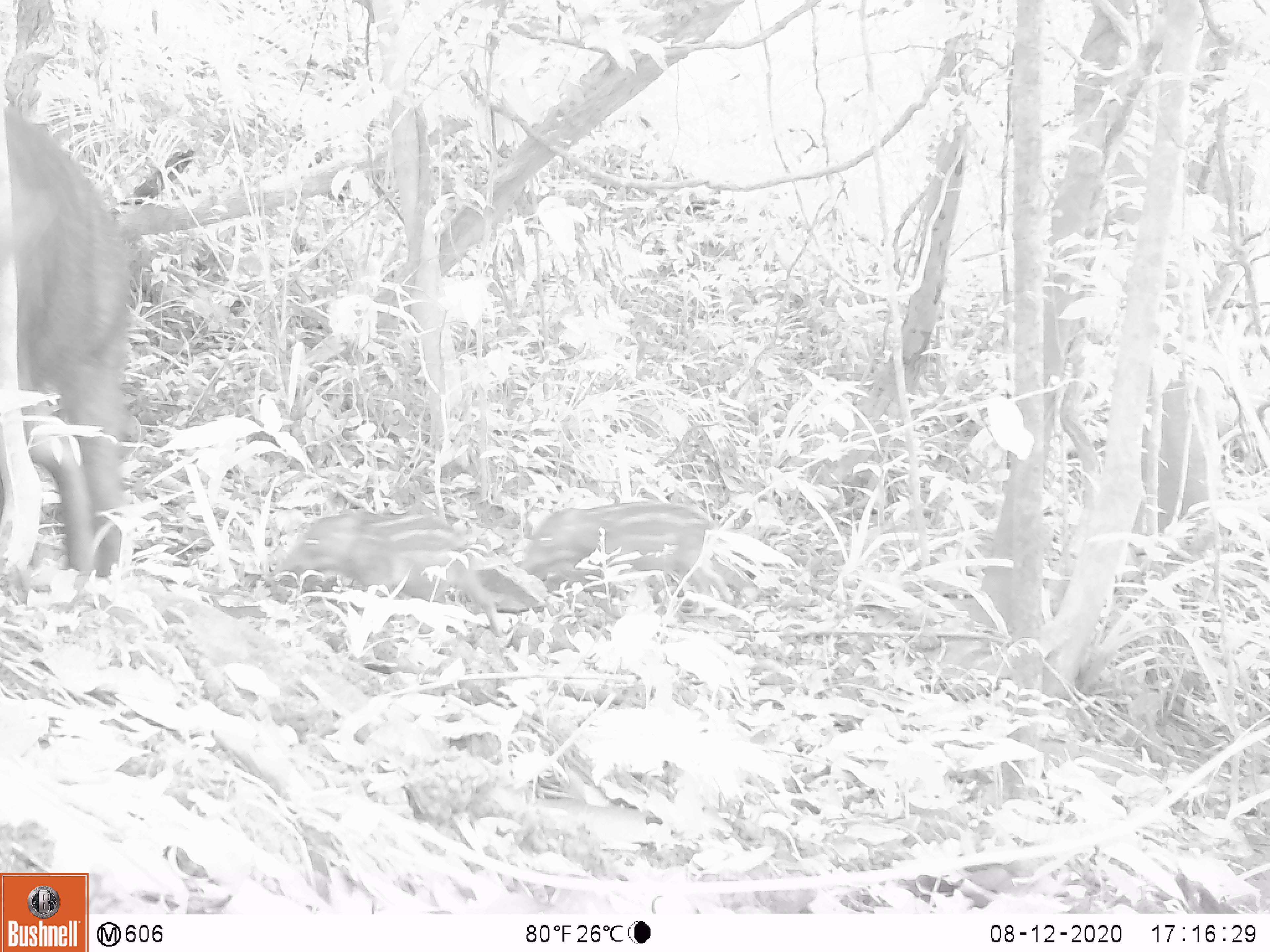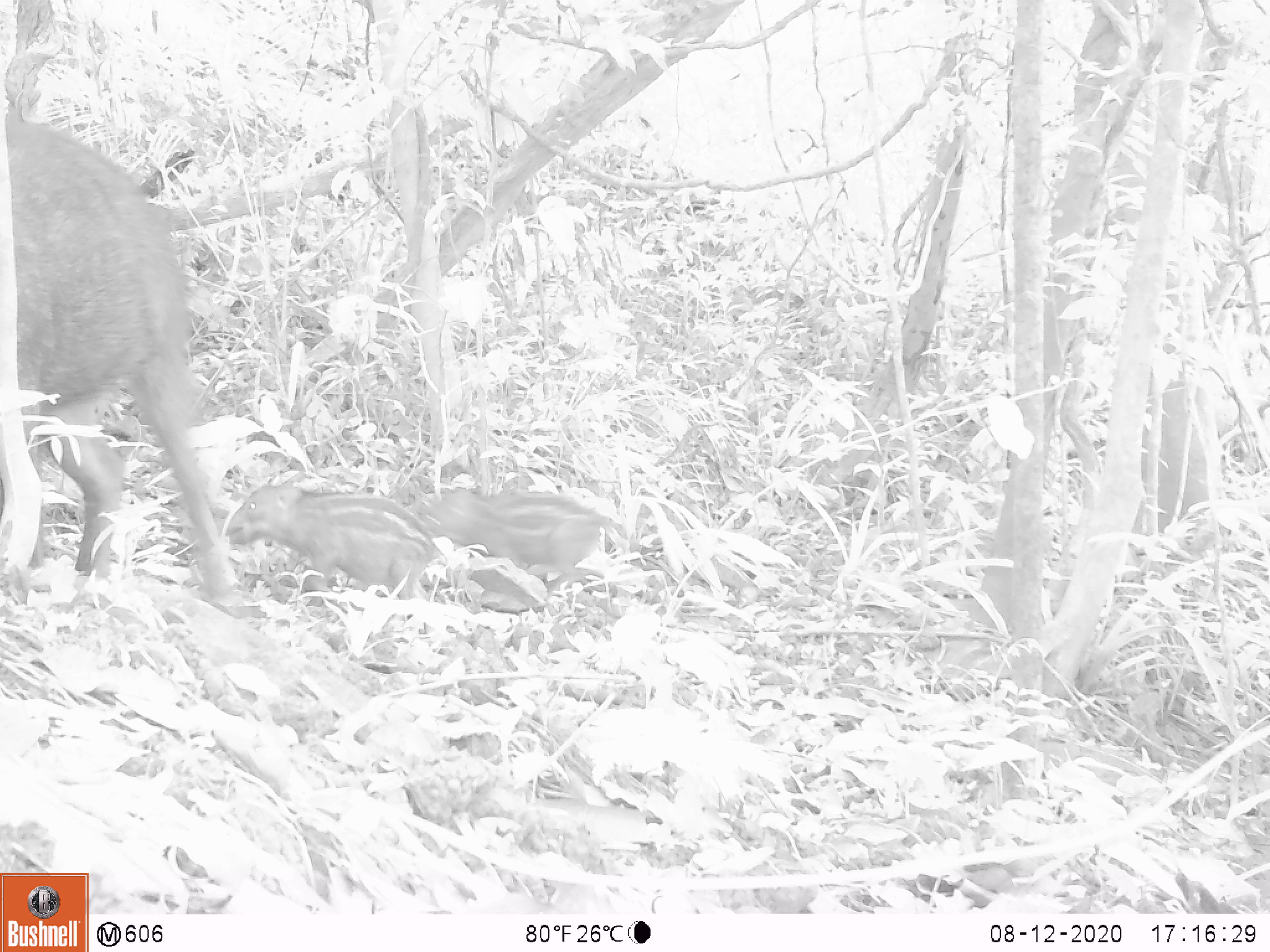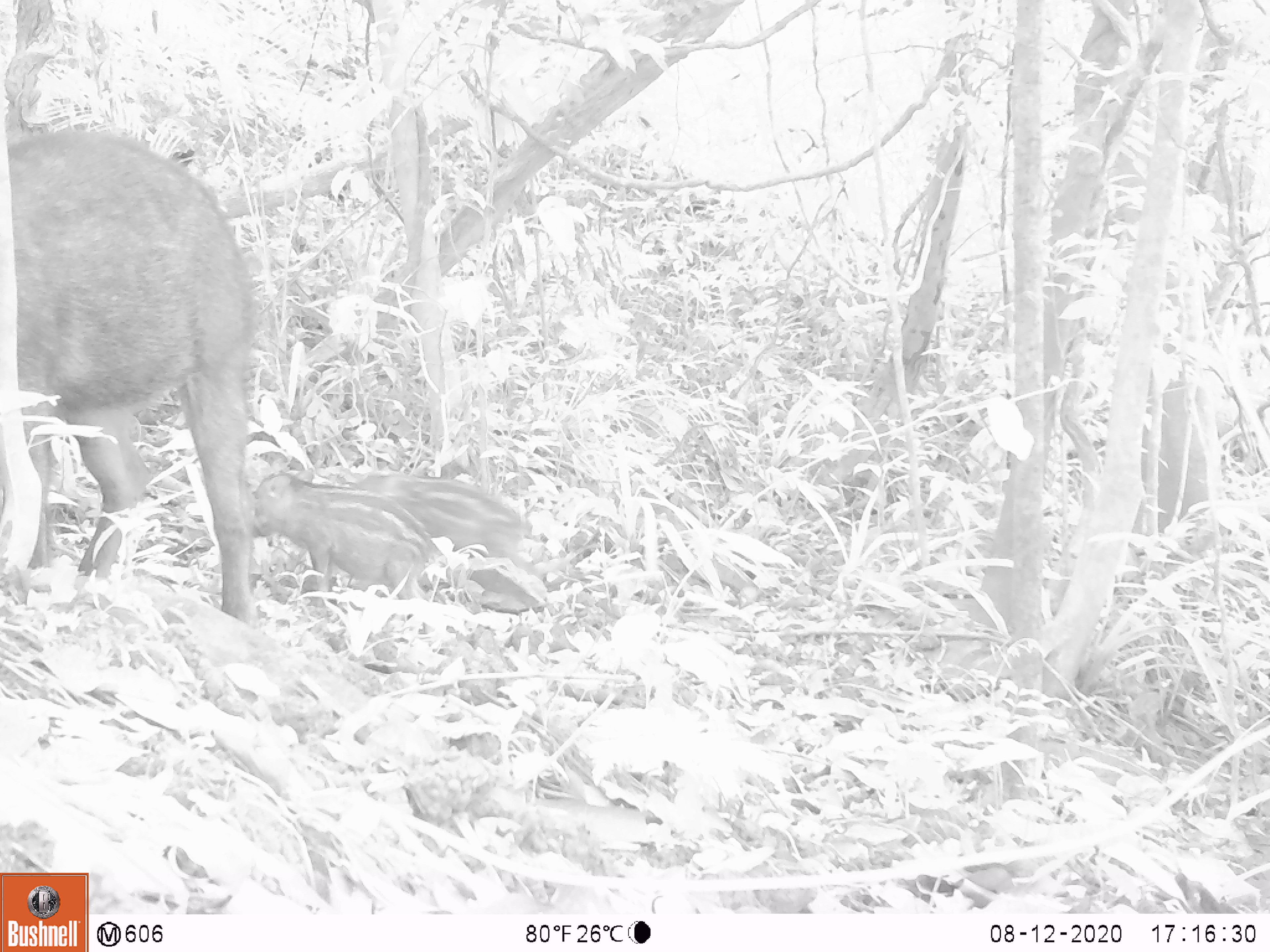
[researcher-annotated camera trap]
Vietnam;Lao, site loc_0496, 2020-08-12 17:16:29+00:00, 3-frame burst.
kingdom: Animalia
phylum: Chordata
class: Mammalia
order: Artiodactyla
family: Suidae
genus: Sus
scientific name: Sus scrofa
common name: eurasian wild pig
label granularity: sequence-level